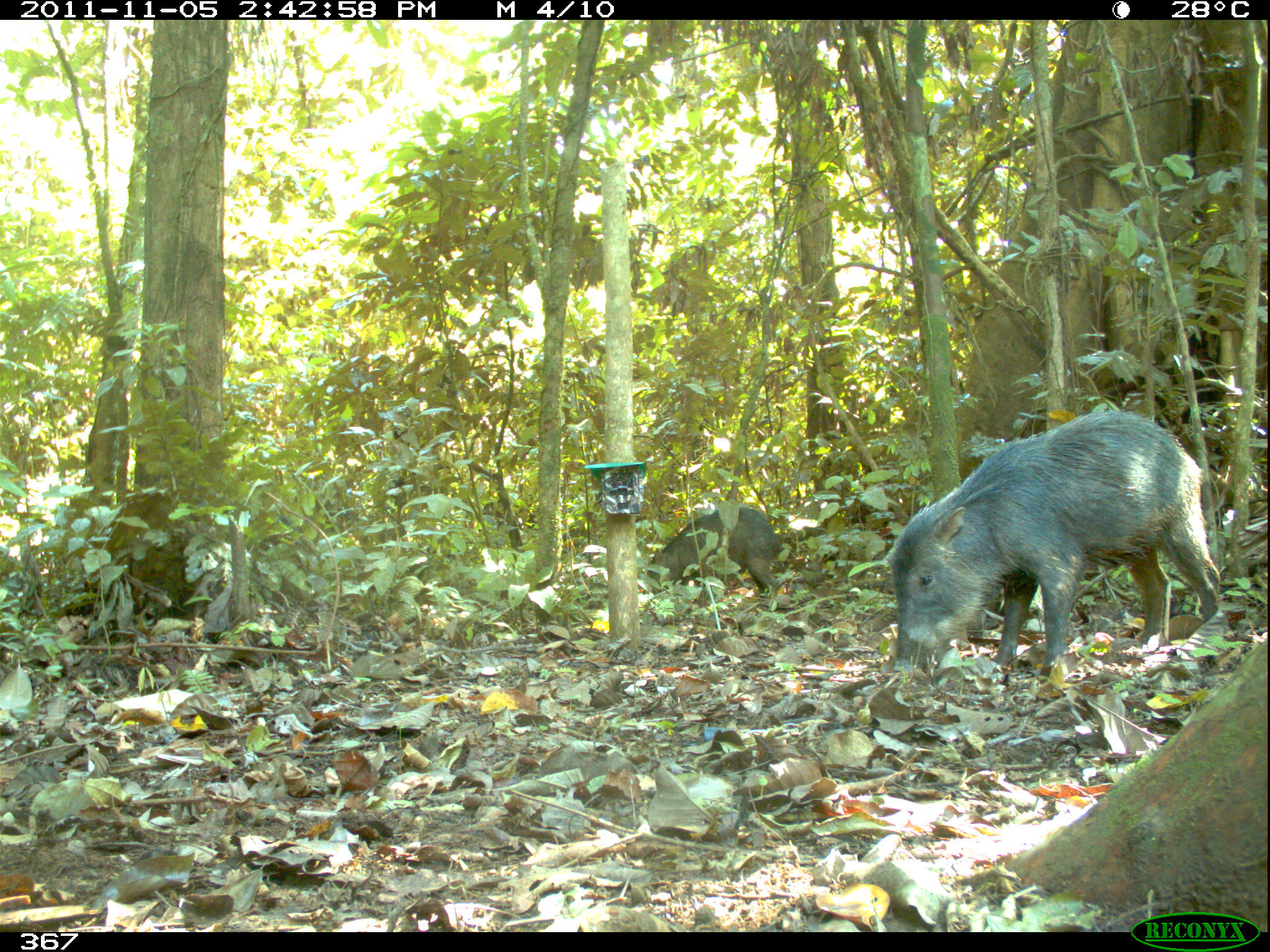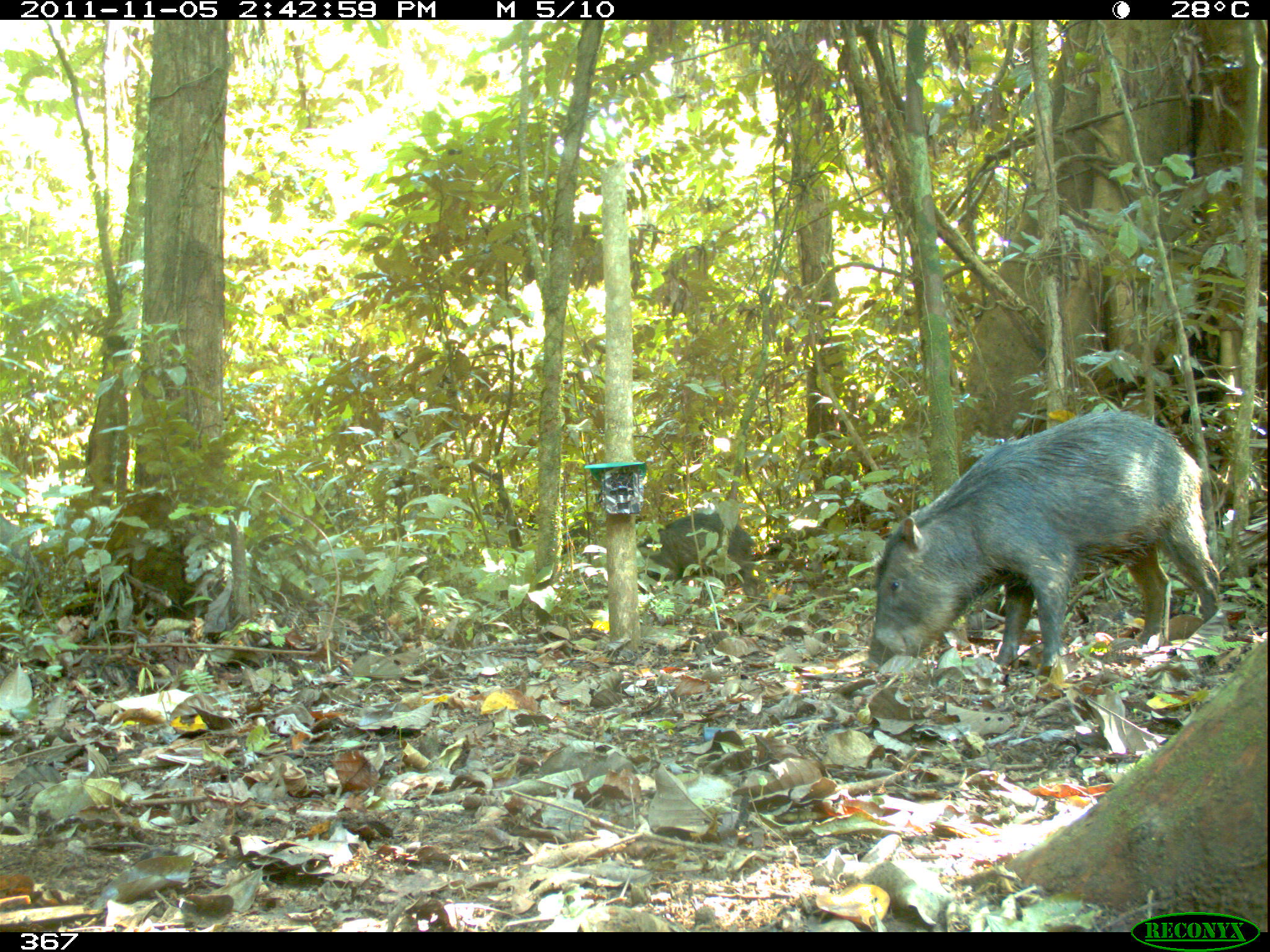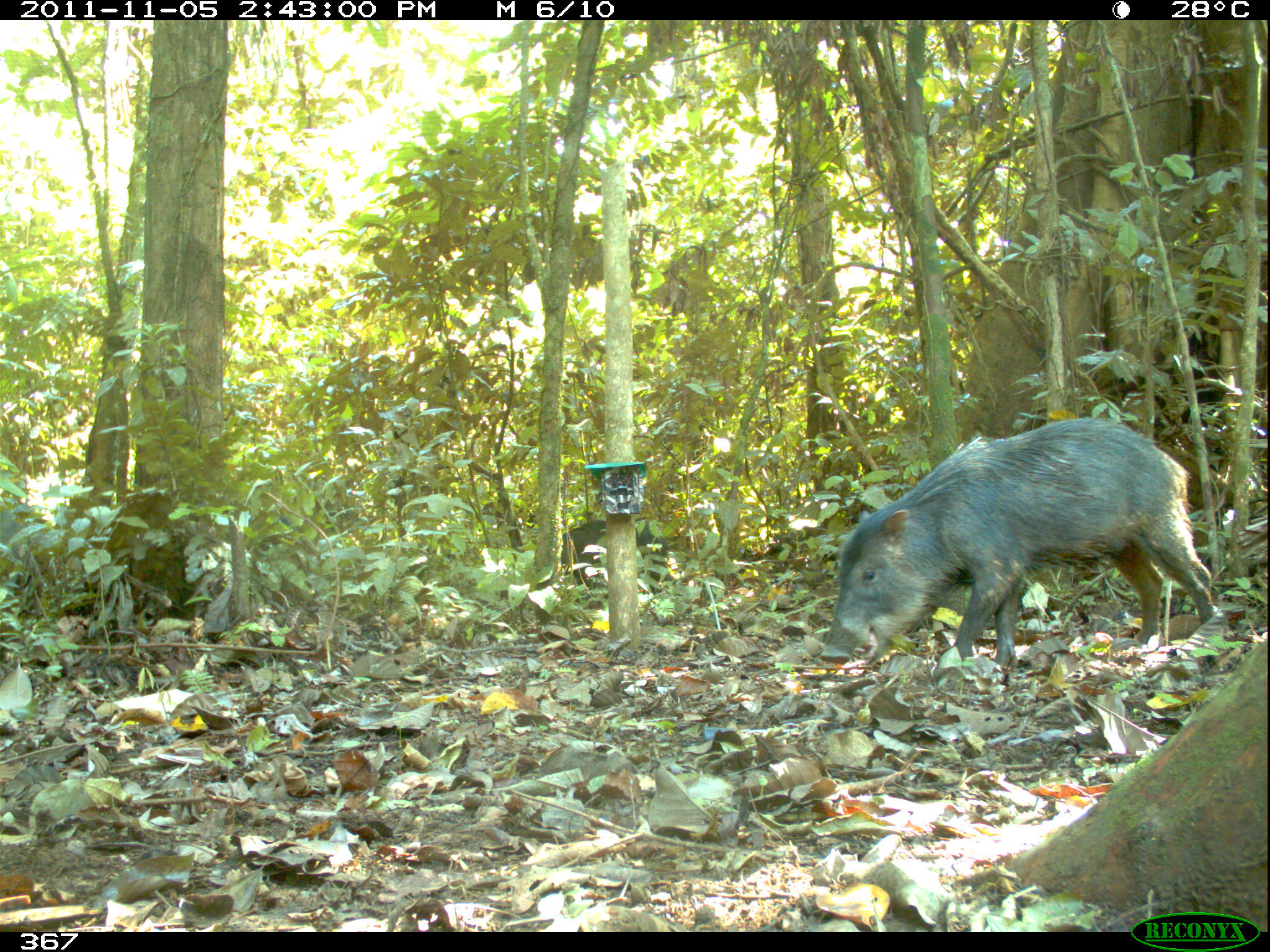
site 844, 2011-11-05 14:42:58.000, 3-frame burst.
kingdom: Animalia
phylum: Chordata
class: Mammalia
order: Artiodactyla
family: Tayassuidae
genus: Tayassu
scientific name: Tayassu pecari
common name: white-lipped peccary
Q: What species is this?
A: Tayassu pecari (white-lipped peccary).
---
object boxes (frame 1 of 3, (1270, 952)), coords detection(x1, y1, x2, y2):
tayassu pecari: detection(890, 410, 1221, 679); detection(646, 503, 783, 599)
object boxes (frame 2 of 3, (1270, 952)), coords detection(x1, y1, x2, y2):
tayassu pecari: detection(865, 408, 1221, 675); detection(637, 511, 761, 605)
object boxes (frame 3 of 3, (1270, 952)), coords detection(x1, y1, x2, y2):
tayassu pecari: detection(817, 416, 1217, 670); detection(0, 498, 87, 617); detection(557, 511, 671, 587)